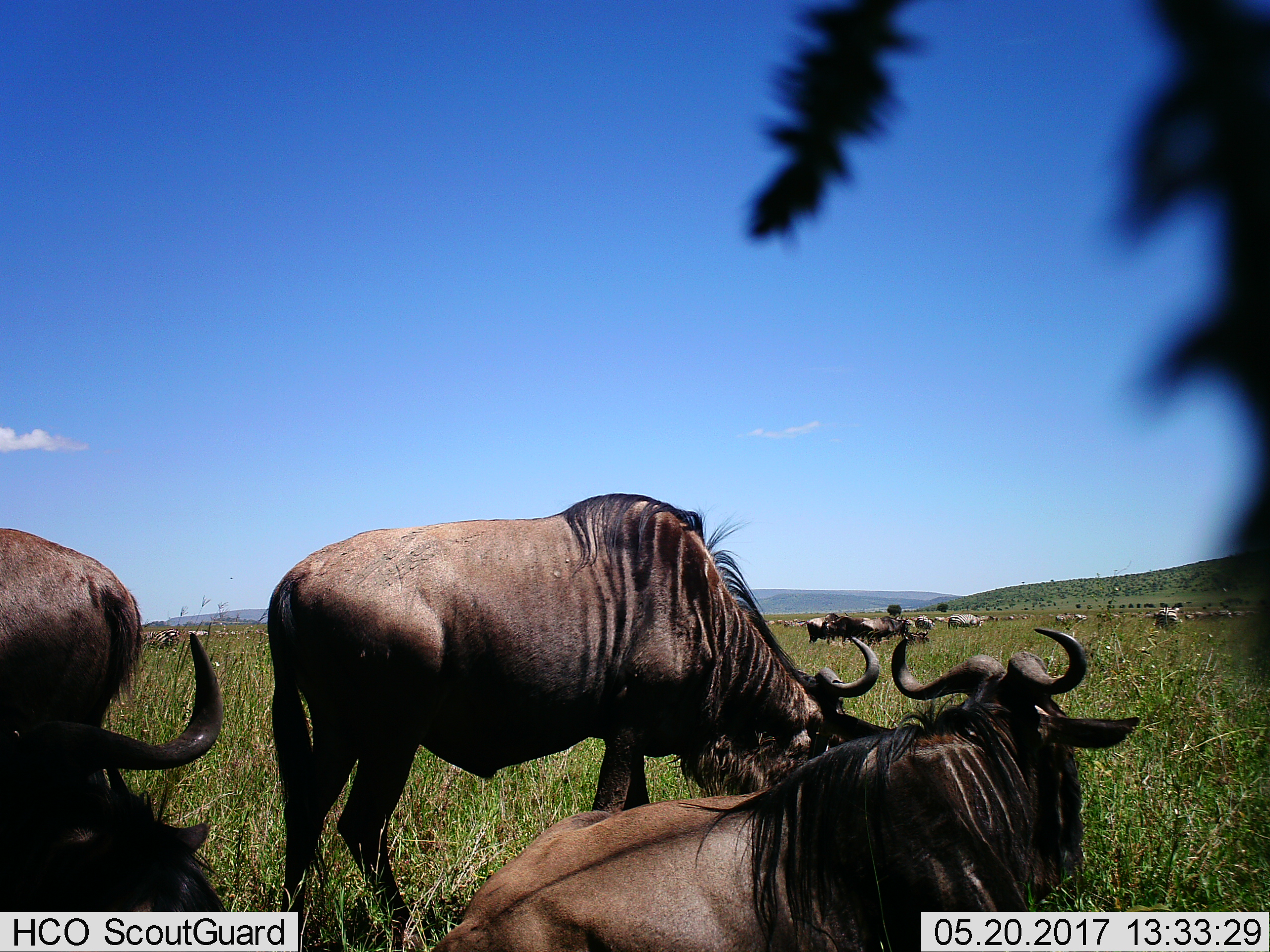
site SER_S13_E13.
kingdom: Animalia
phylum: Chordata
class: Mammalia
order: Artiodactyla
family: Bovidae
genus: Connochaetes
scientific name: Connochaetes taurinus taurinus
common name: blue wildebeest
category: wildebeestblue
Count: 11-50.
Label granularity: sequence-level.